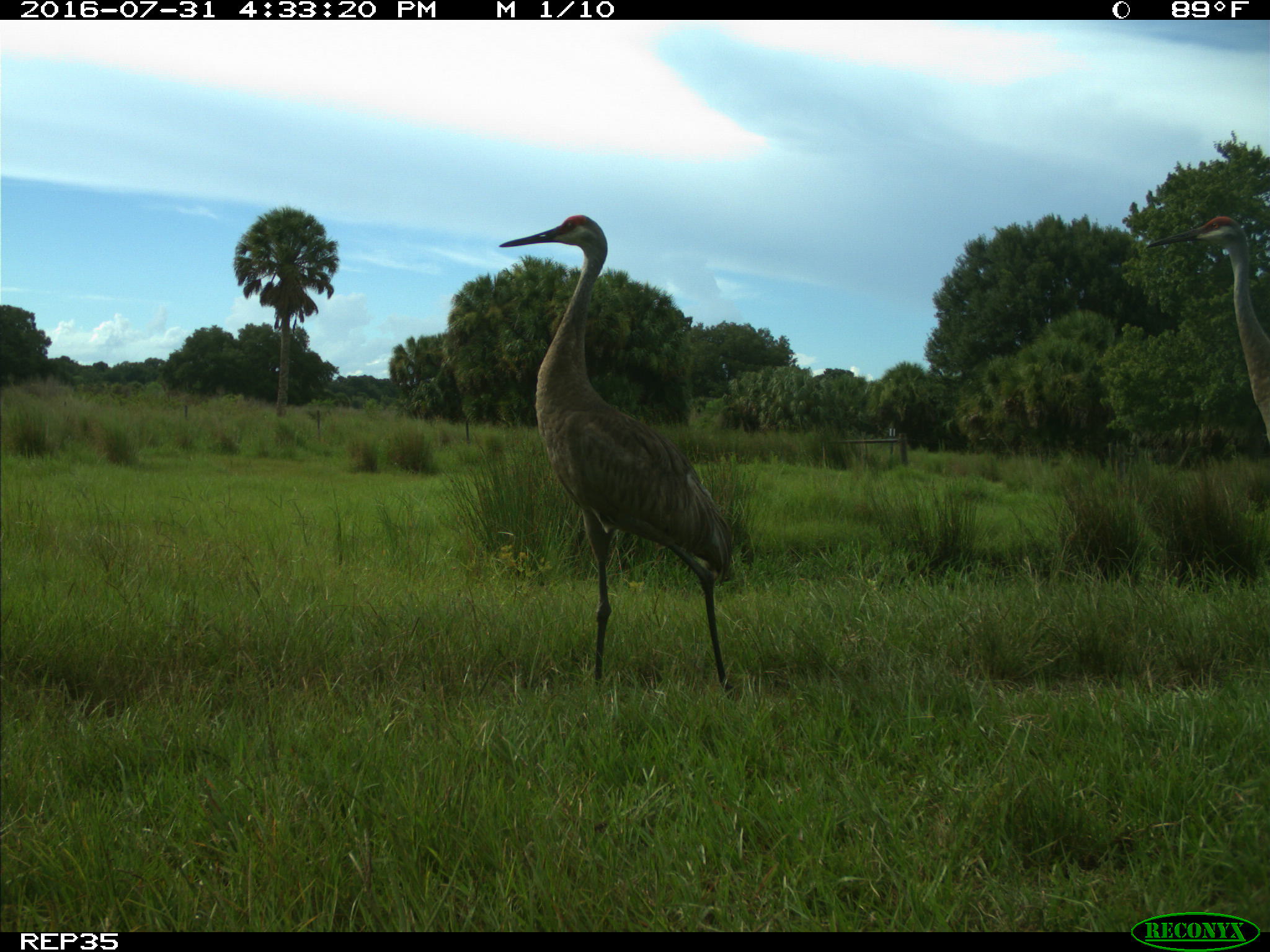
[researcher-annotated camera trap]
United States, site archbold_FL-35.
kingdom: Animalia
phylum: Chordata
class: Aves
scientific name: Aves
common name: birds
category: unidentified bird